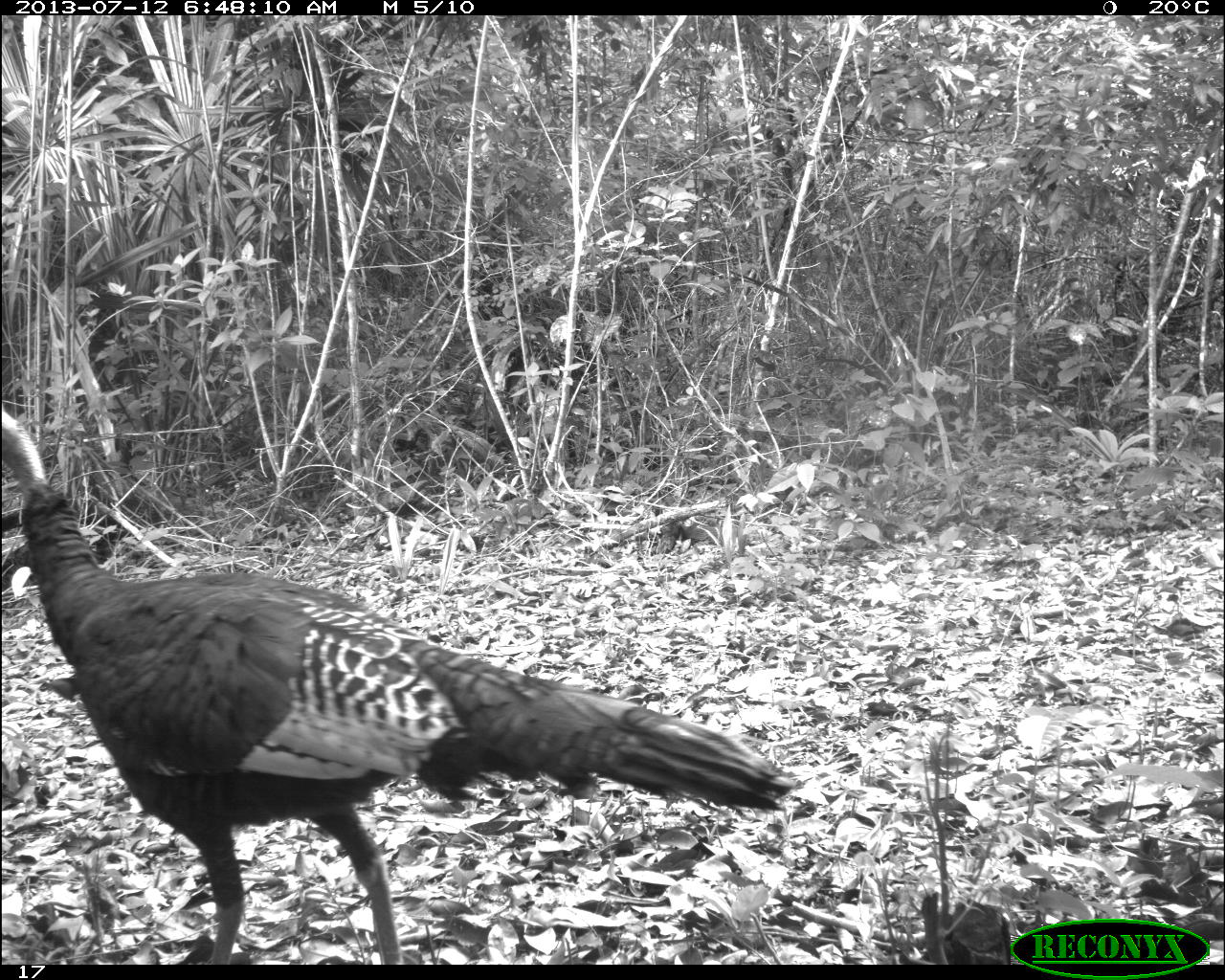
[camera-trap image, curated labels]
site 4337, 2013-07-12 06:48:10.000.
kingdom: Animalia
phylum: Chordata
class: Aves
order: Galliformes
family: Phasianidae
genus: Meleagris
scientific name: Meleagris ocellata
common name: ocellated turkey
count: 1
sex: female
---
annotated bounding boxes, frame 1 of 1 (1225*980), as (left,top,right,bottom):
meleagris ocellata: (0,397,799,964)